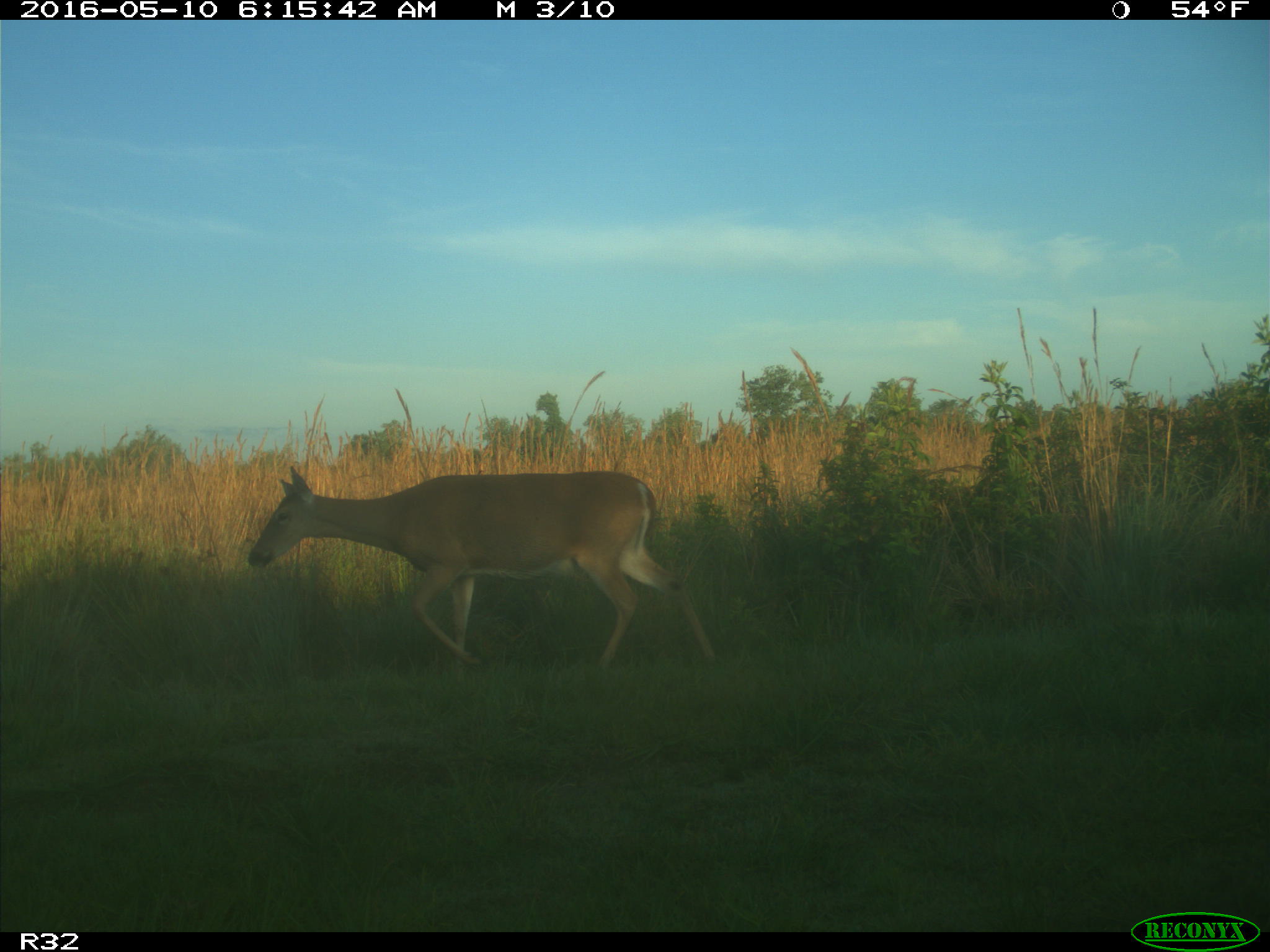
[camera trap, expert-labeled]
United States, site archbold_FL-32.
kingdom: Animalia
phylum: Chordata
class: Mammalia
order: Artiodactyla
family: Cervidae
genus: Odocoileus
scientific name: Odocoileus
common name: deer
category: unidentified deer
Unidentified deer (deer) (Odocoileus).